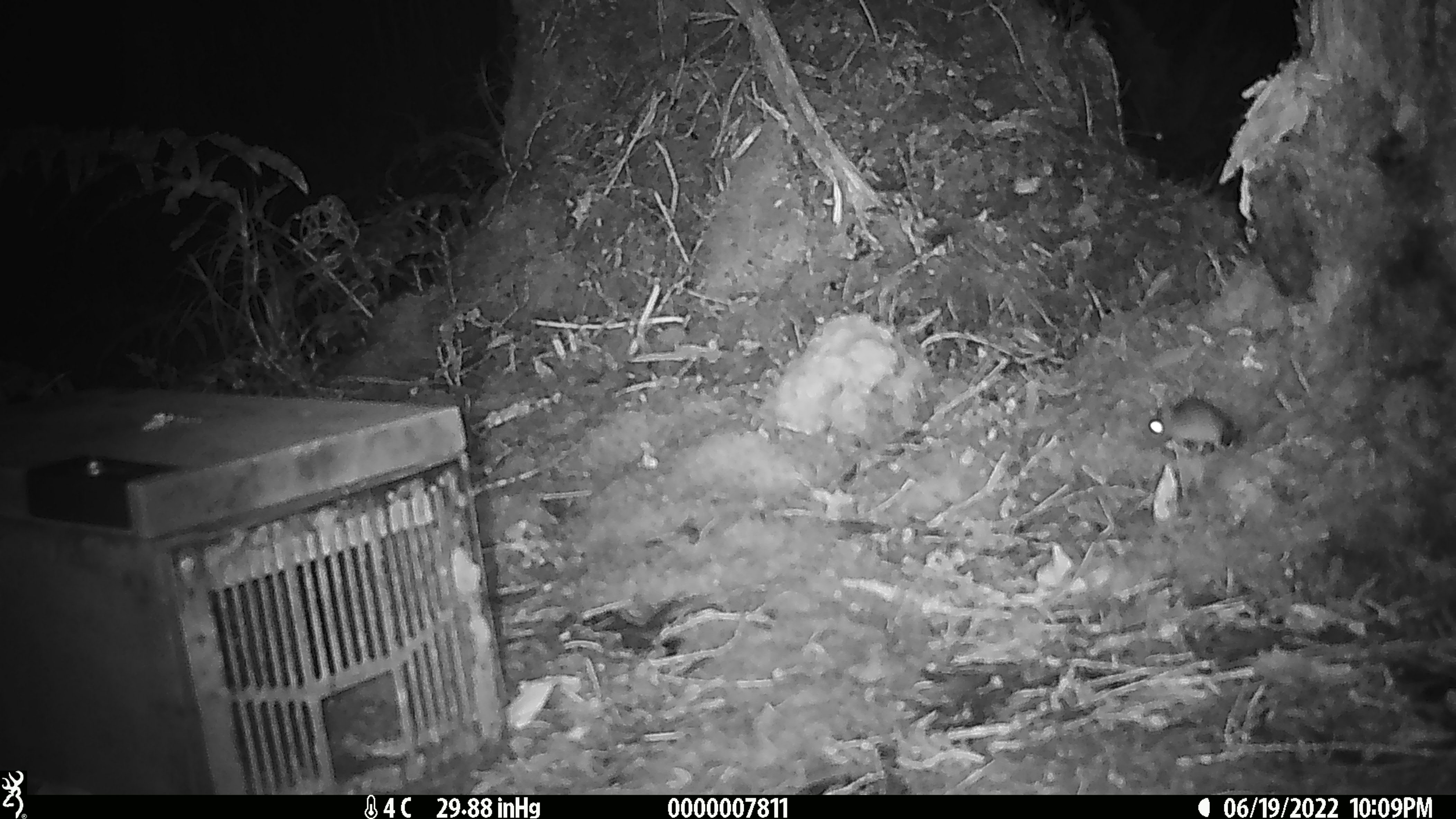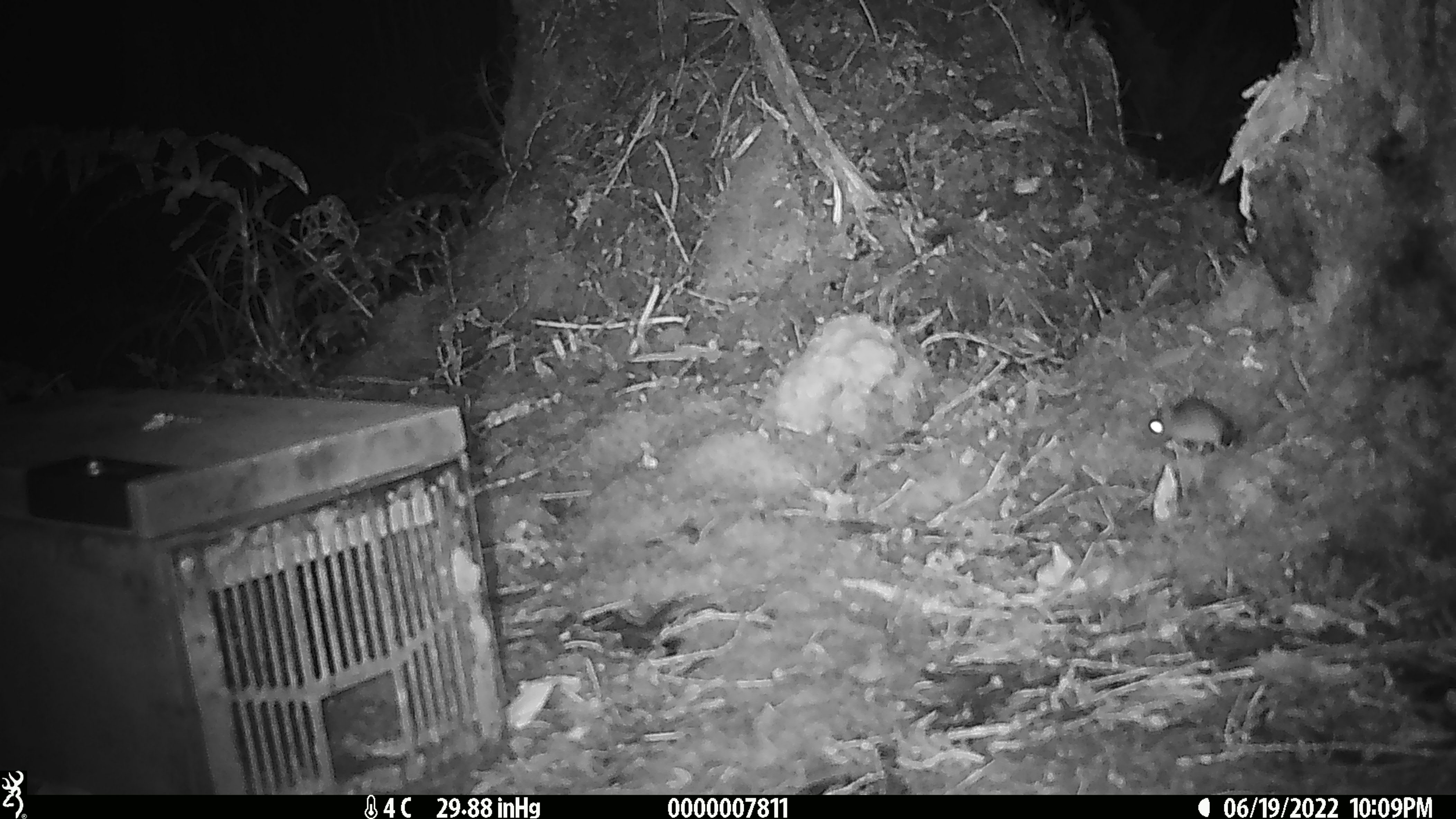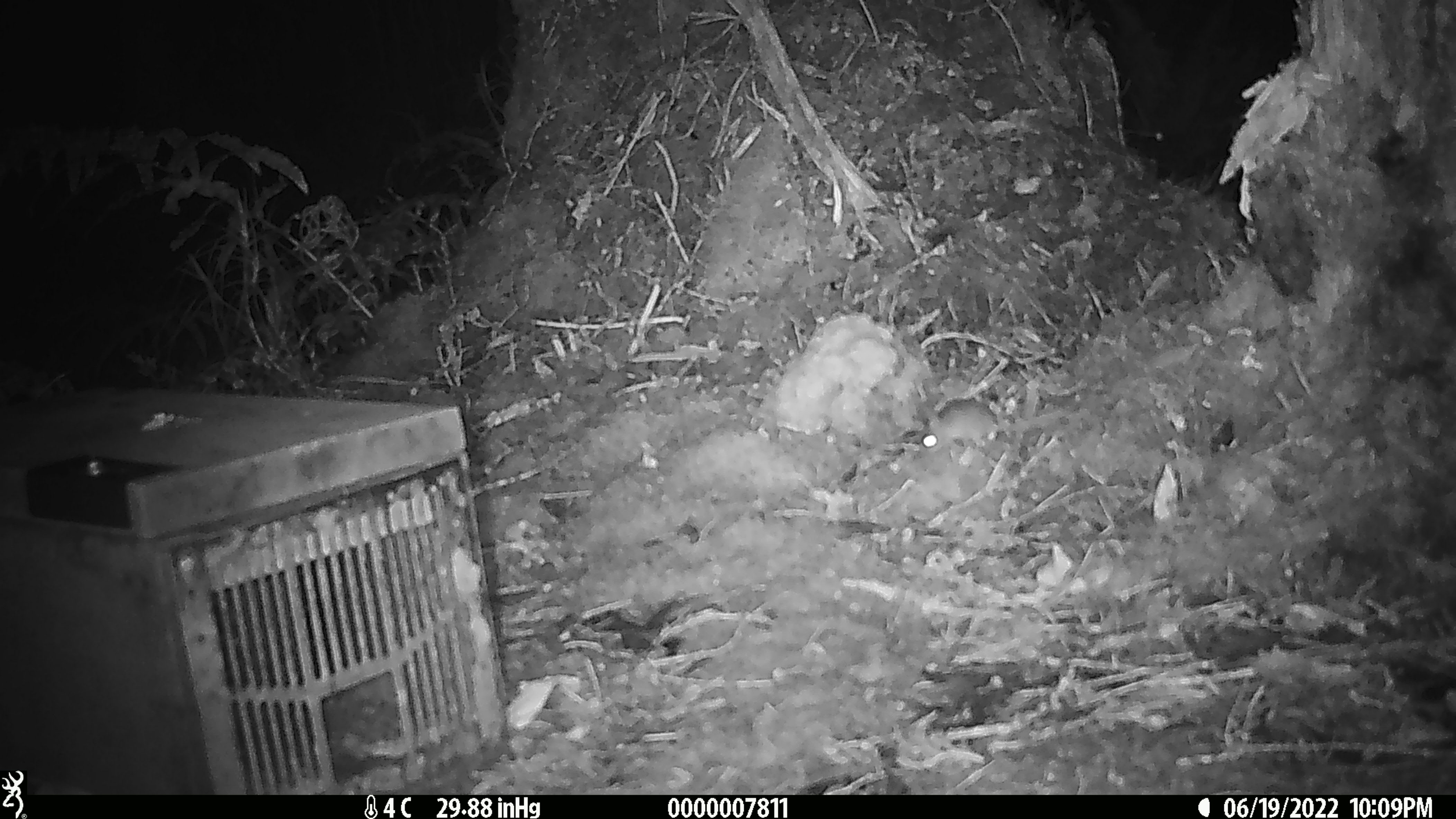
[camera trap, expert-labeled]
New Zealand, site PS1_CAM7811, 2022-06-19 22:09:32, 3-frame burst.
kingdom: Animalia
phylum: Chordata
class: Mammalia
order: Rodentia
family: Muridae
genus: Mus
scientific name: Mus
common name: mouse